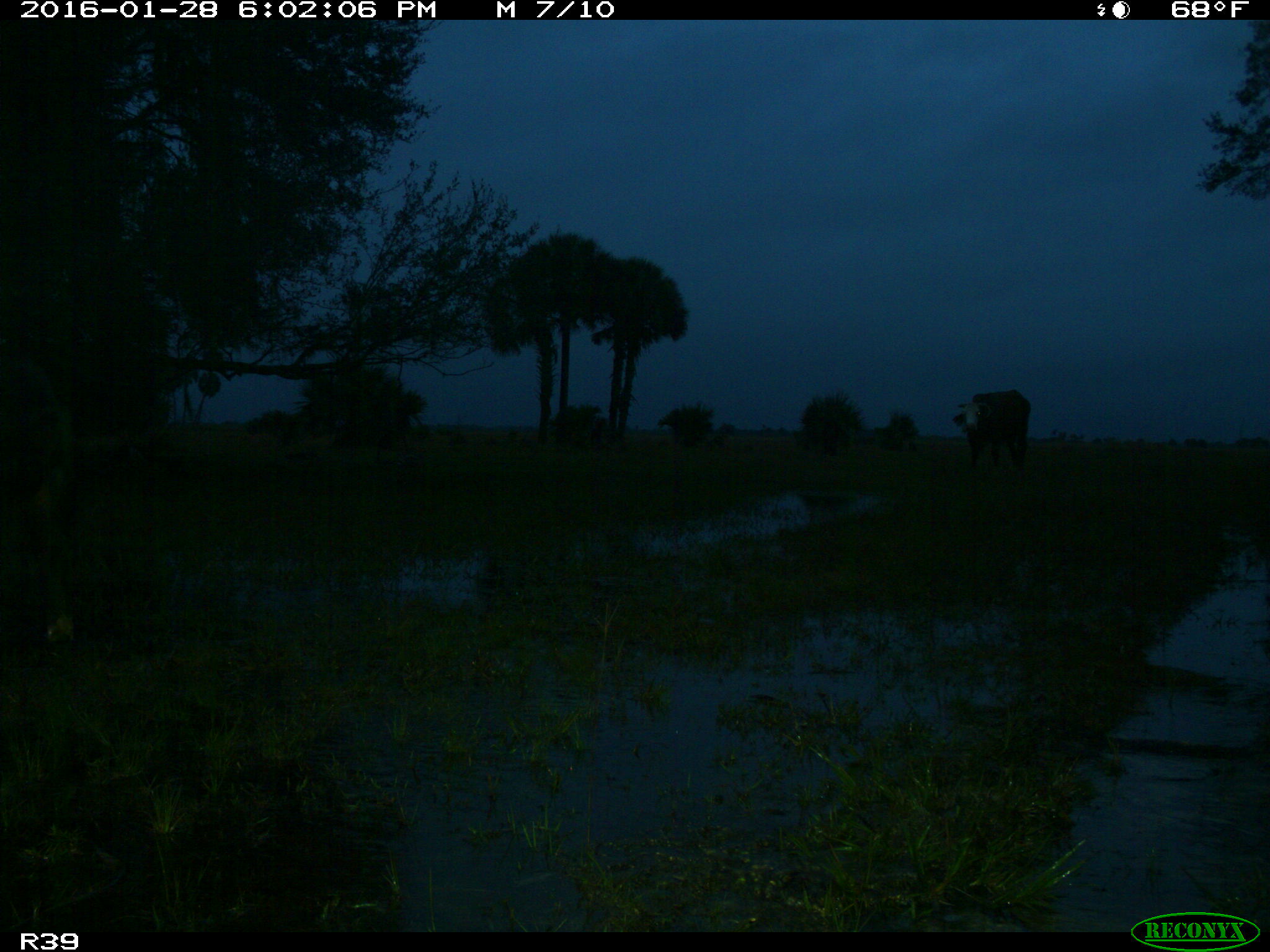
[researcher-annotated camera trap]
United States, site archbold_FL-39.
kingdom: Animalia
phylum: Chordata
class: Mammalia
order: Artiodactyla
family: Suidae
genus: Sus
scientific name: Sus scrofa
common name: wild boar